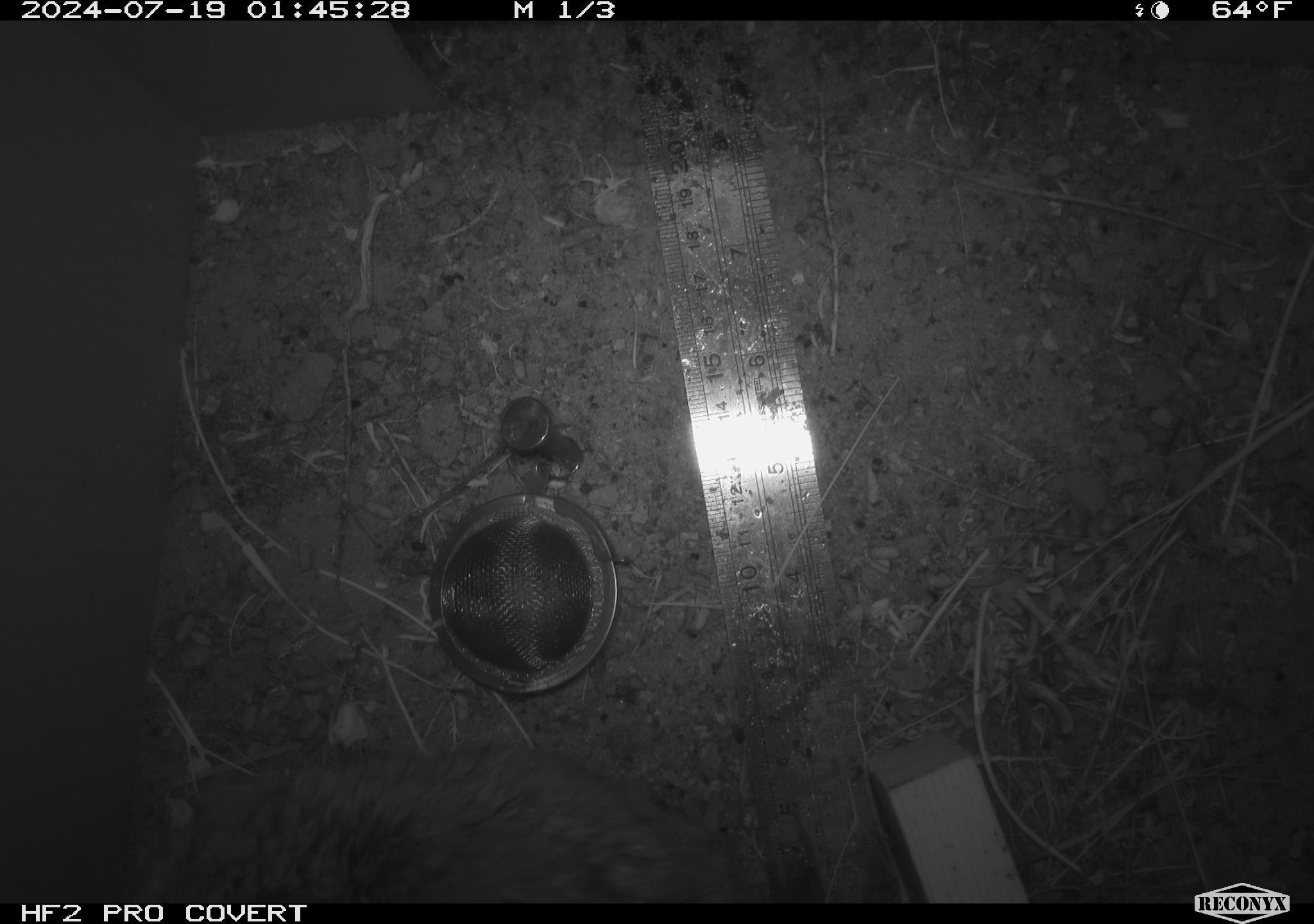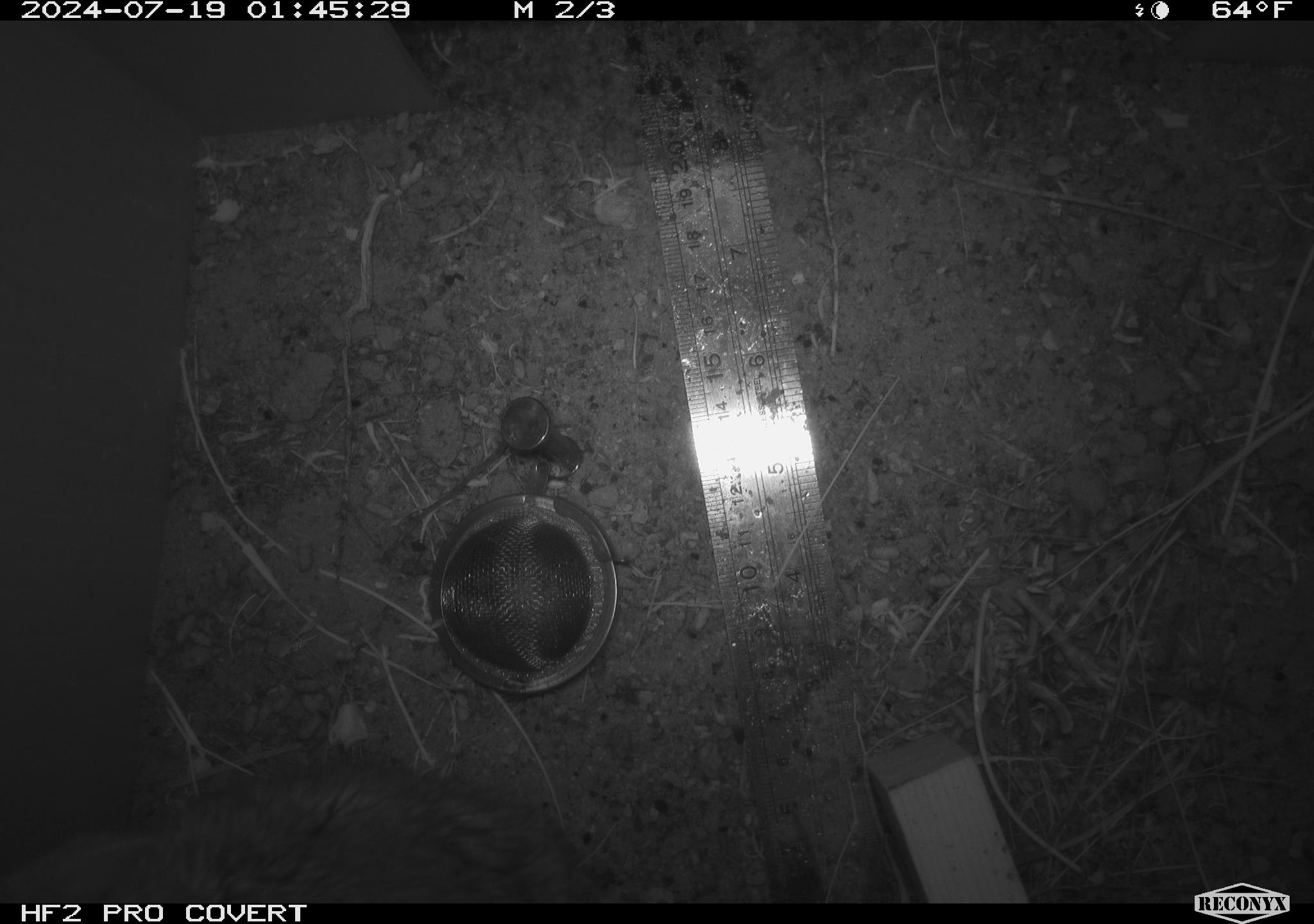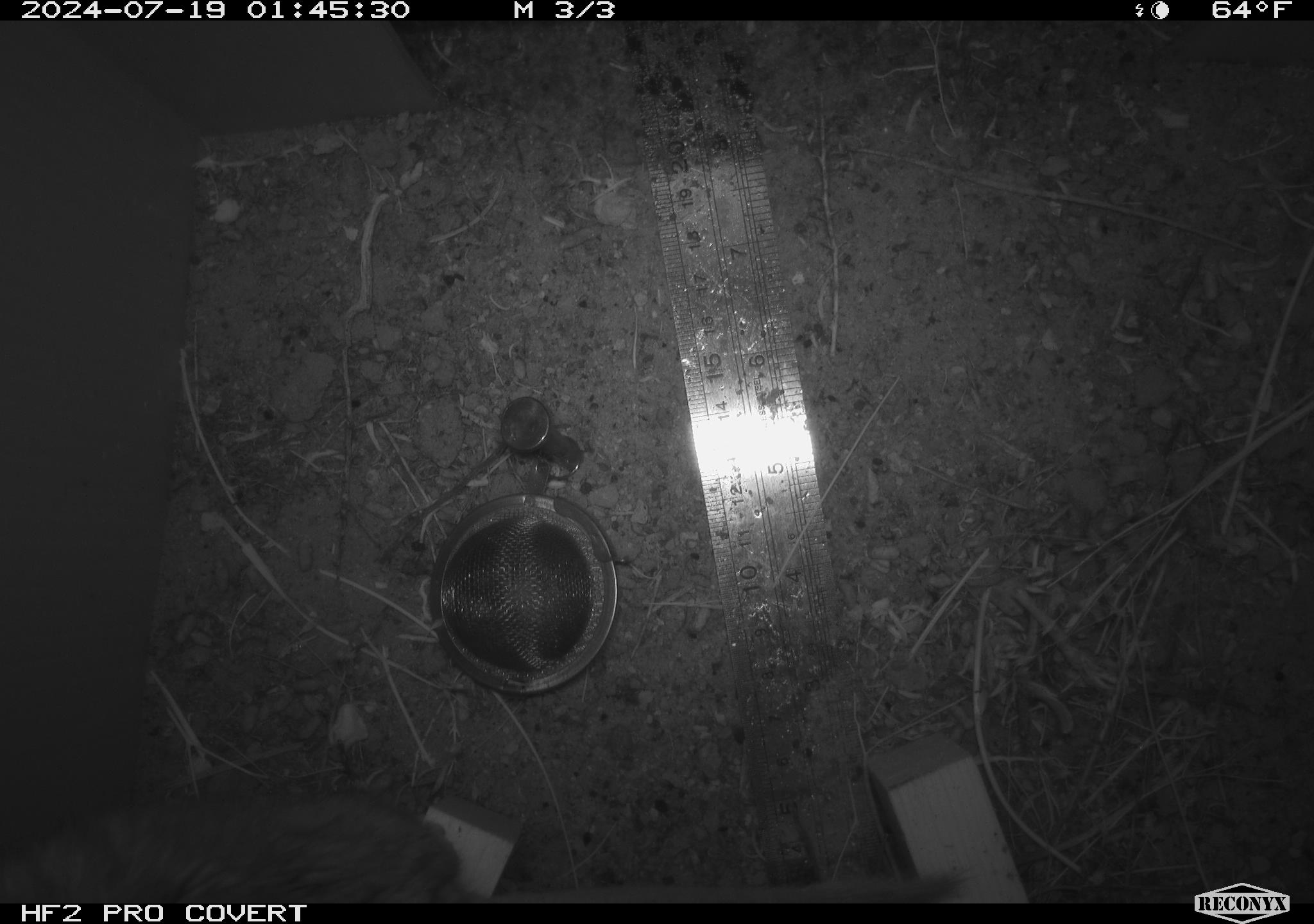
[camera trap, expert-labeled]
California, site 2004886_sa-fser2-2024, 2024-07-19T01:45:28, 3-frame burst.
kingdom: Animalia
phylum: Chordata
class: Mammalia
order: Rodentia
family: Cricetidae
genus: Neotoma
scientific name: Neotoma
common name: pack rat or woodrat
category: neotoma species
Neotoma species (pack rat or woodrat) (Neotoma).